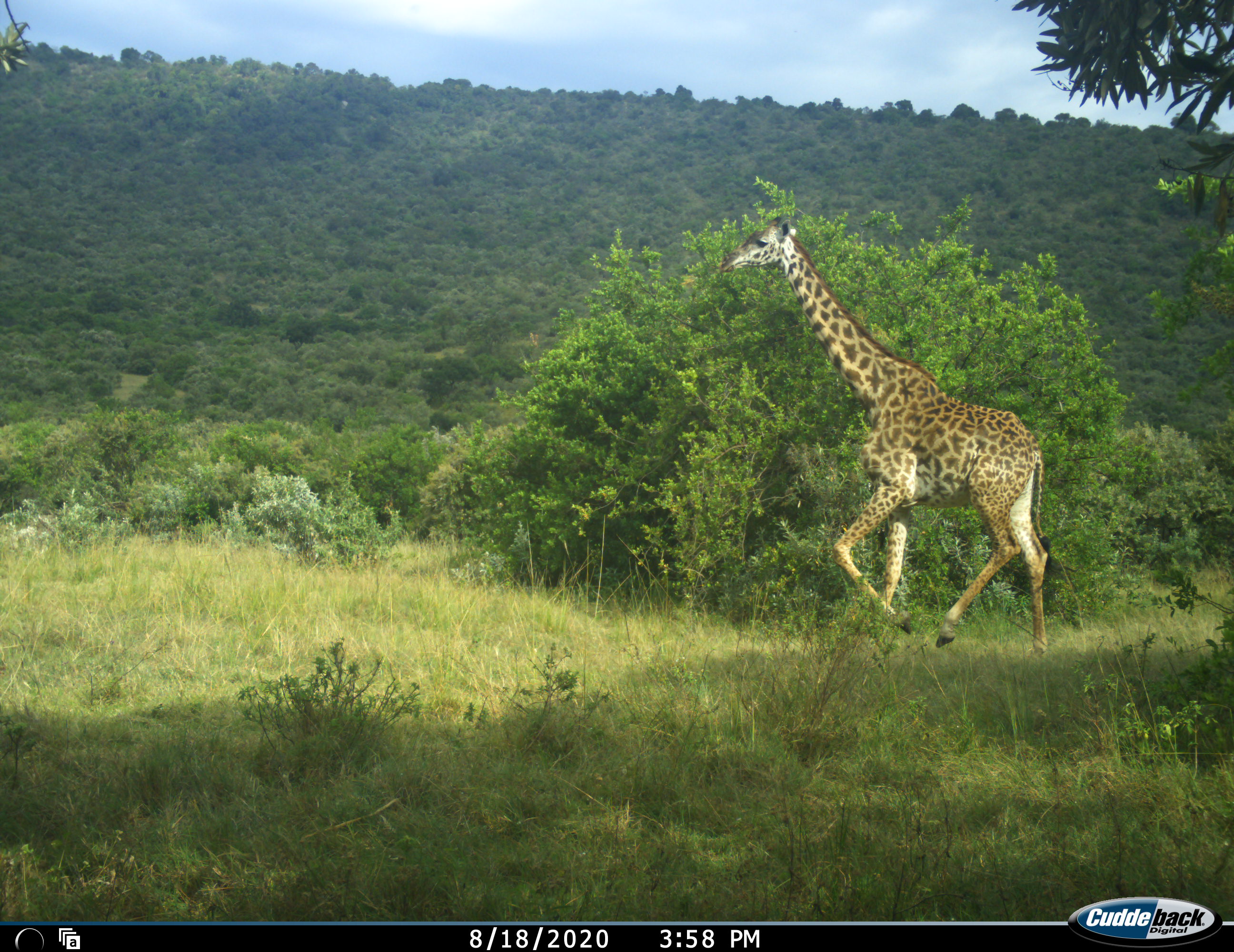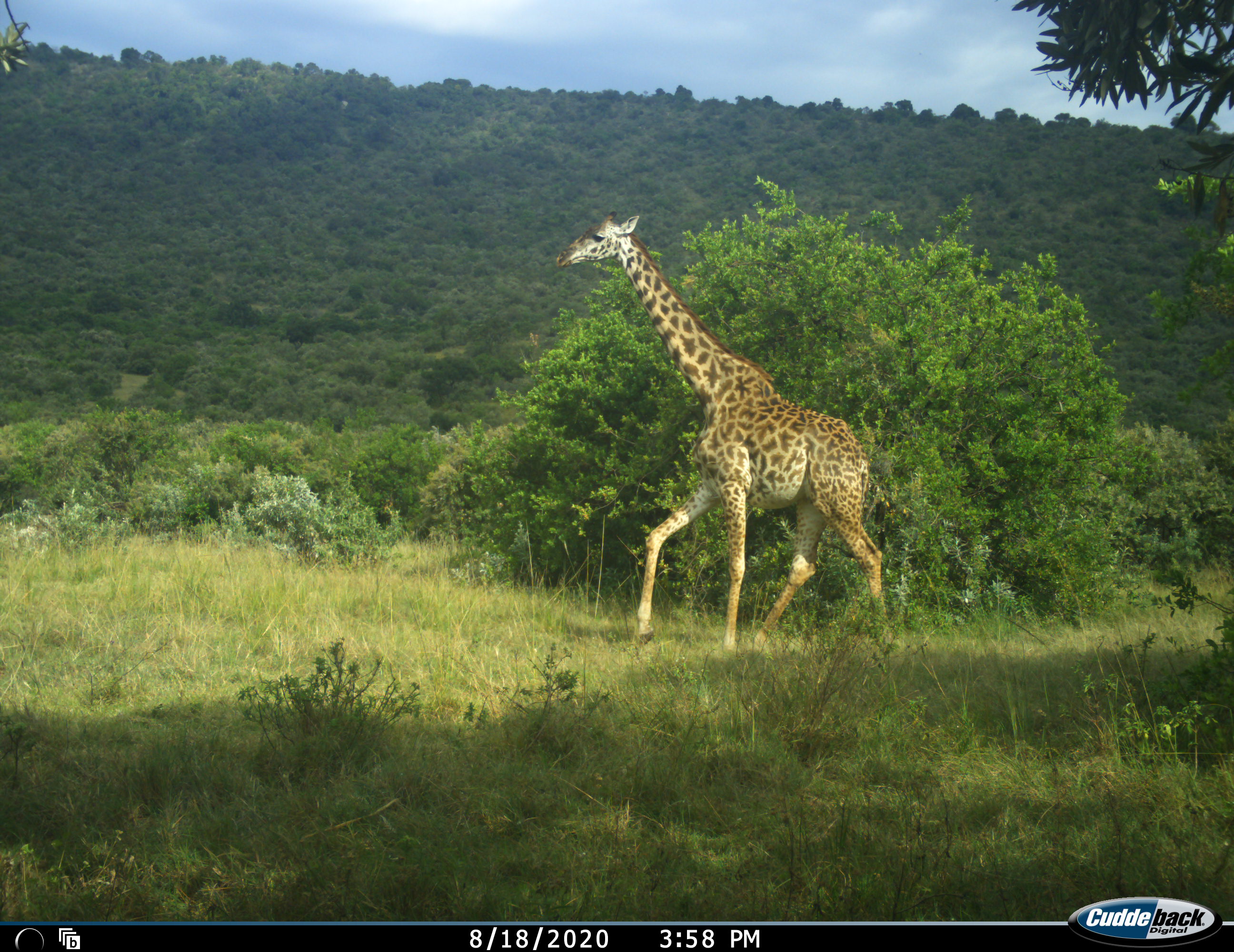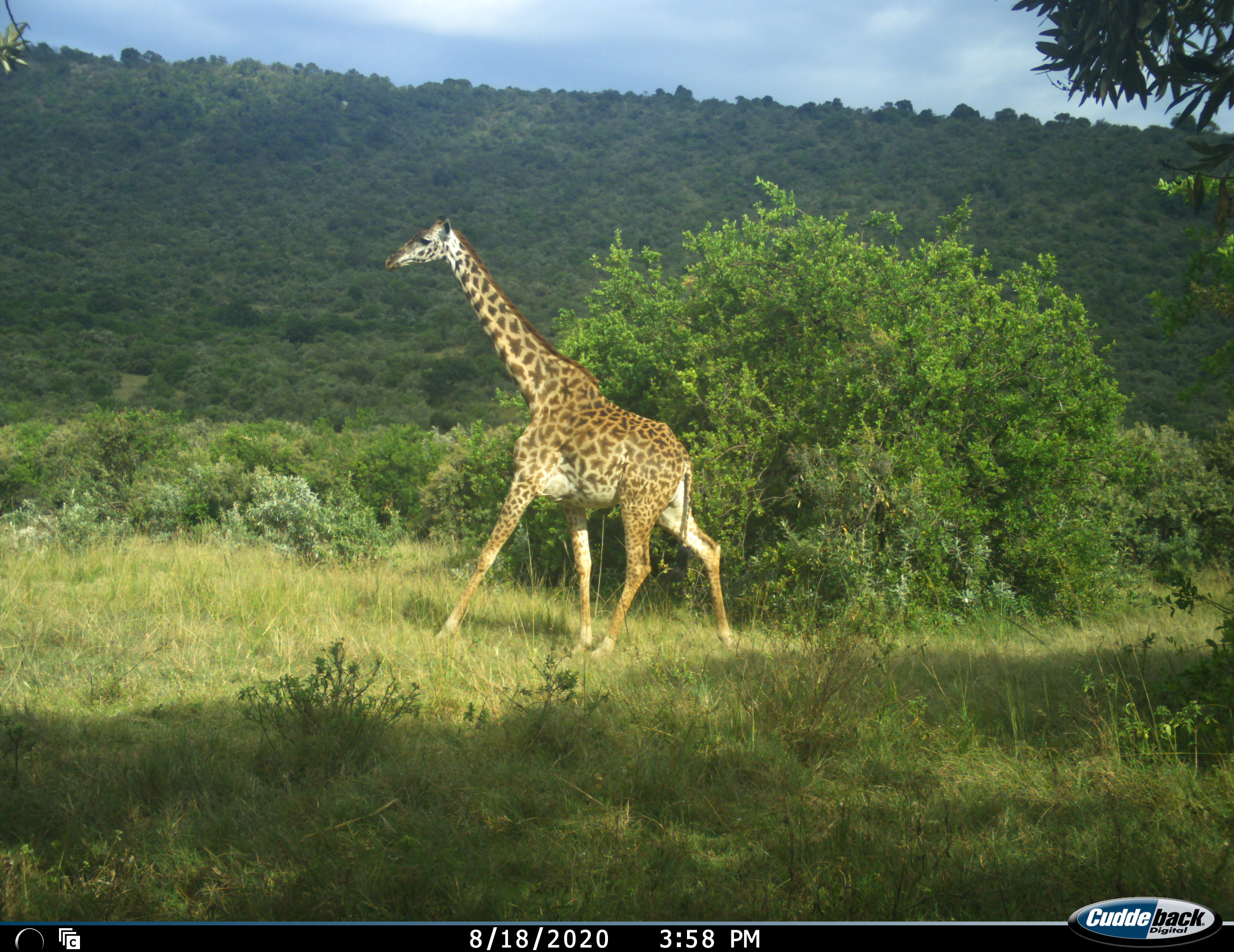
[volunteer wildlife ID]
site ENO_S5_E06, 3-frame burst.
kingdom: Animalia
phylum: Chordata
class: Mammalia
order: Artiodactyla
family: Giraffidae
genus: Giraffa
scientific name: Giraffa camelopardalis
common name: giraffe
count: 1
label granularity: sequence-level